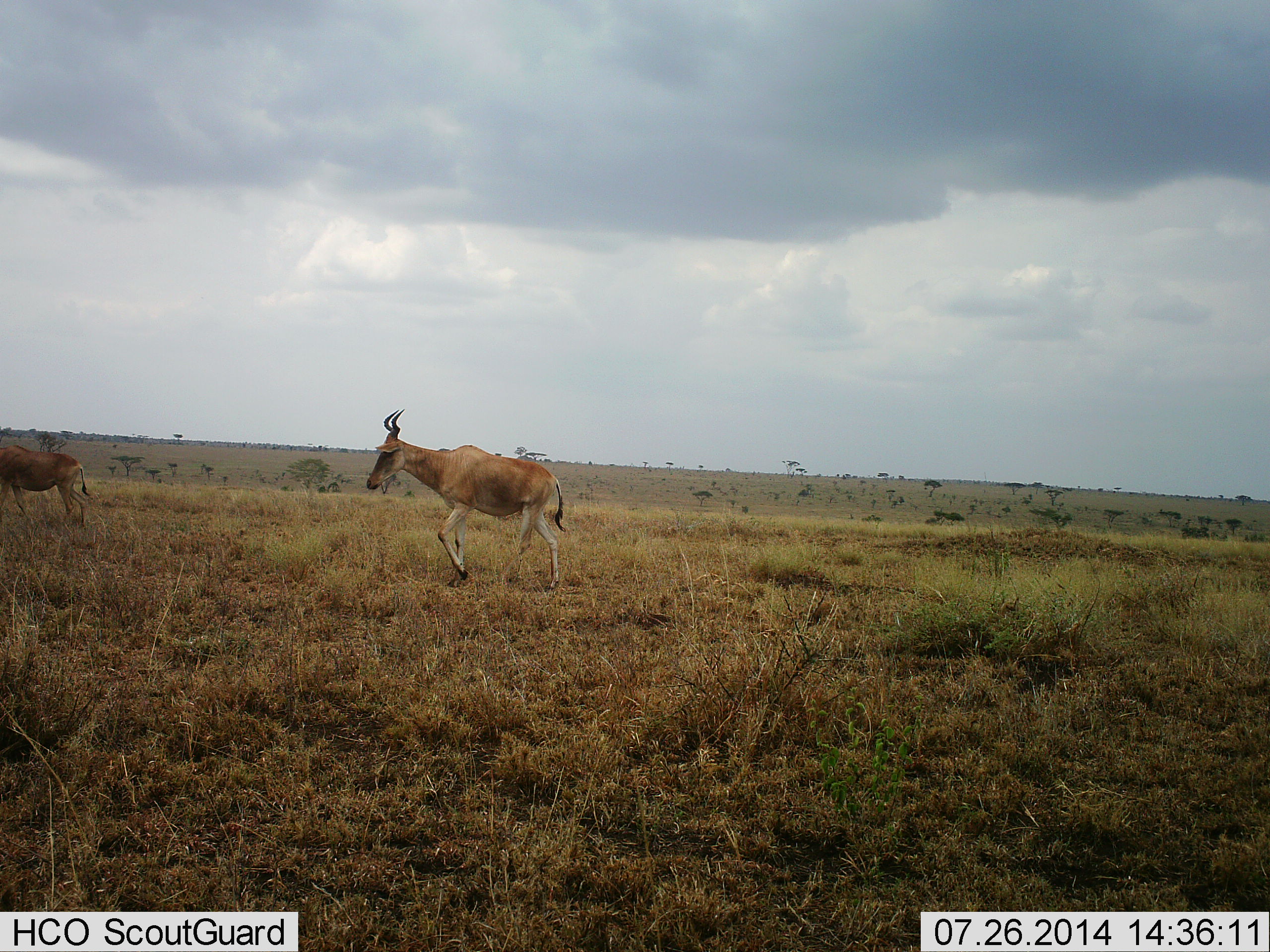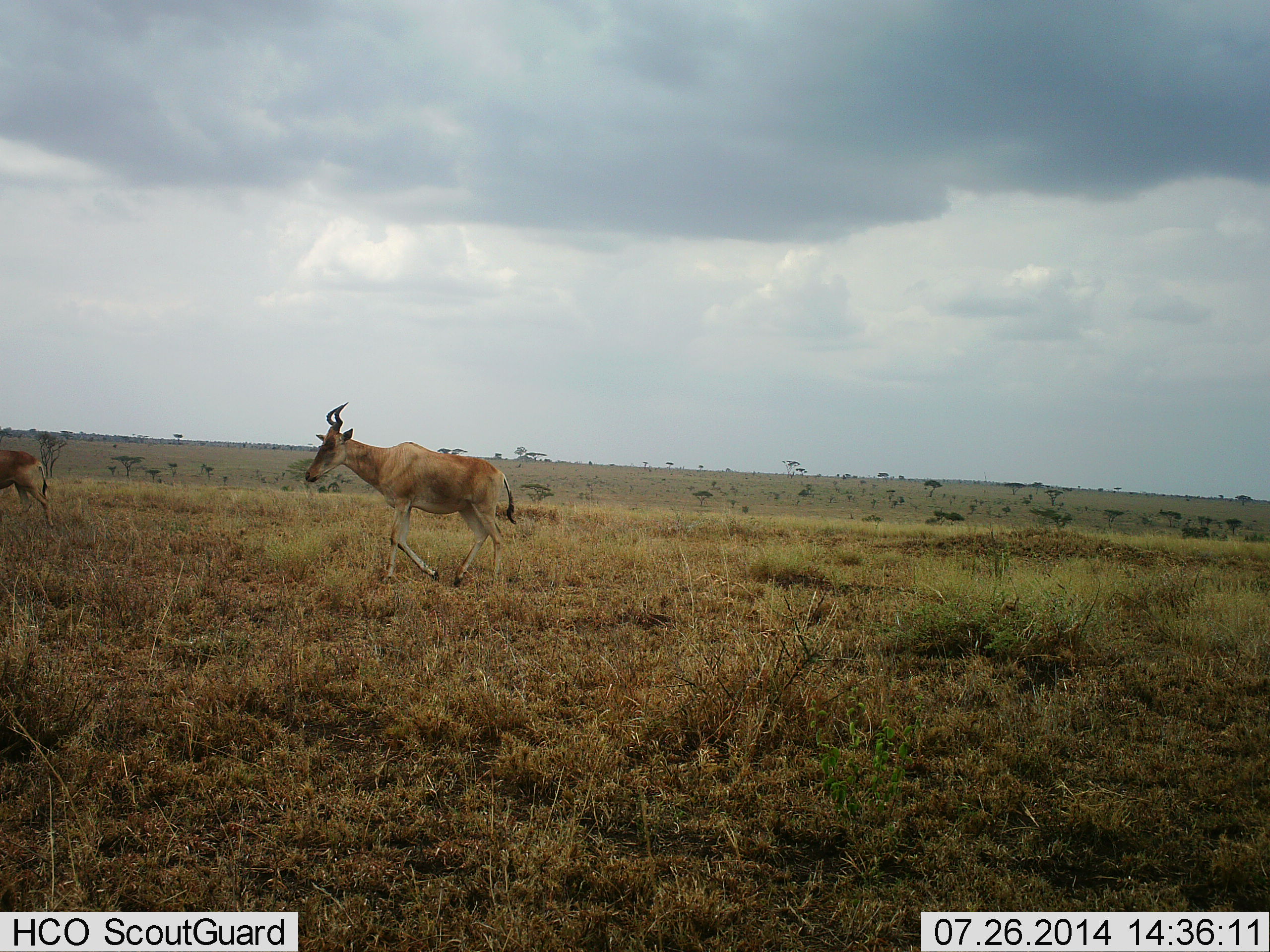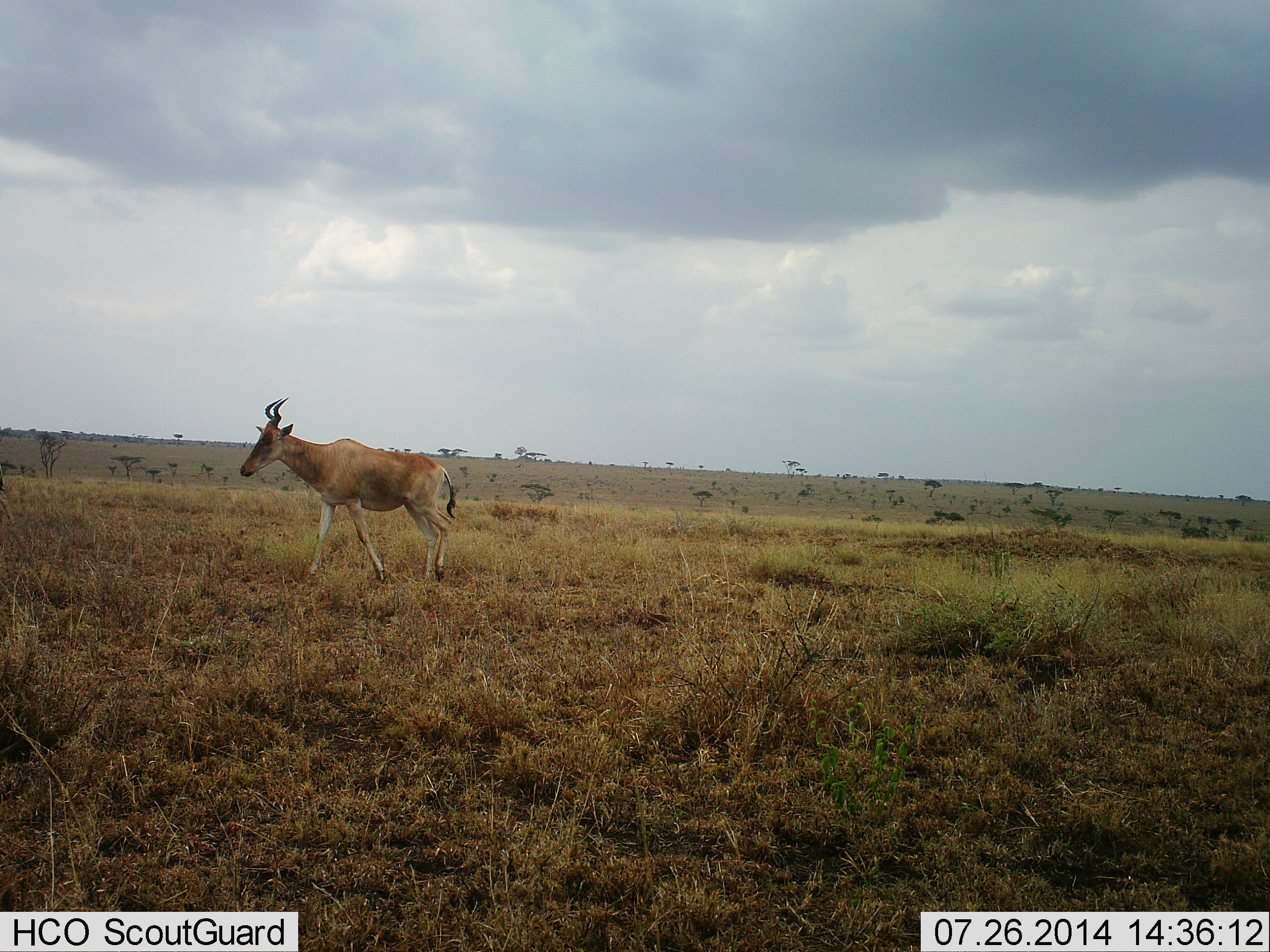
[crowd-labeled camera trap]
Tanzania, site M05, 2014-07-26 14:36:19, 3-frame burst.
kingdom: Animalia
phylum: Chordata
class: Mammalia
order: Artiodactyla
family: Bovidae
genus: Alcelaphus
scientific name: Alcelaphus buselaphus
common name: hartebeest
Hartebeest (Alcelaphus buselaphus), count 2. Behavior (volunteer vote fractions): standing 0%, resting 0%, moving 100%, interacting 0%. Young present (vote fraction): 0%. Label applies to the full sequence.